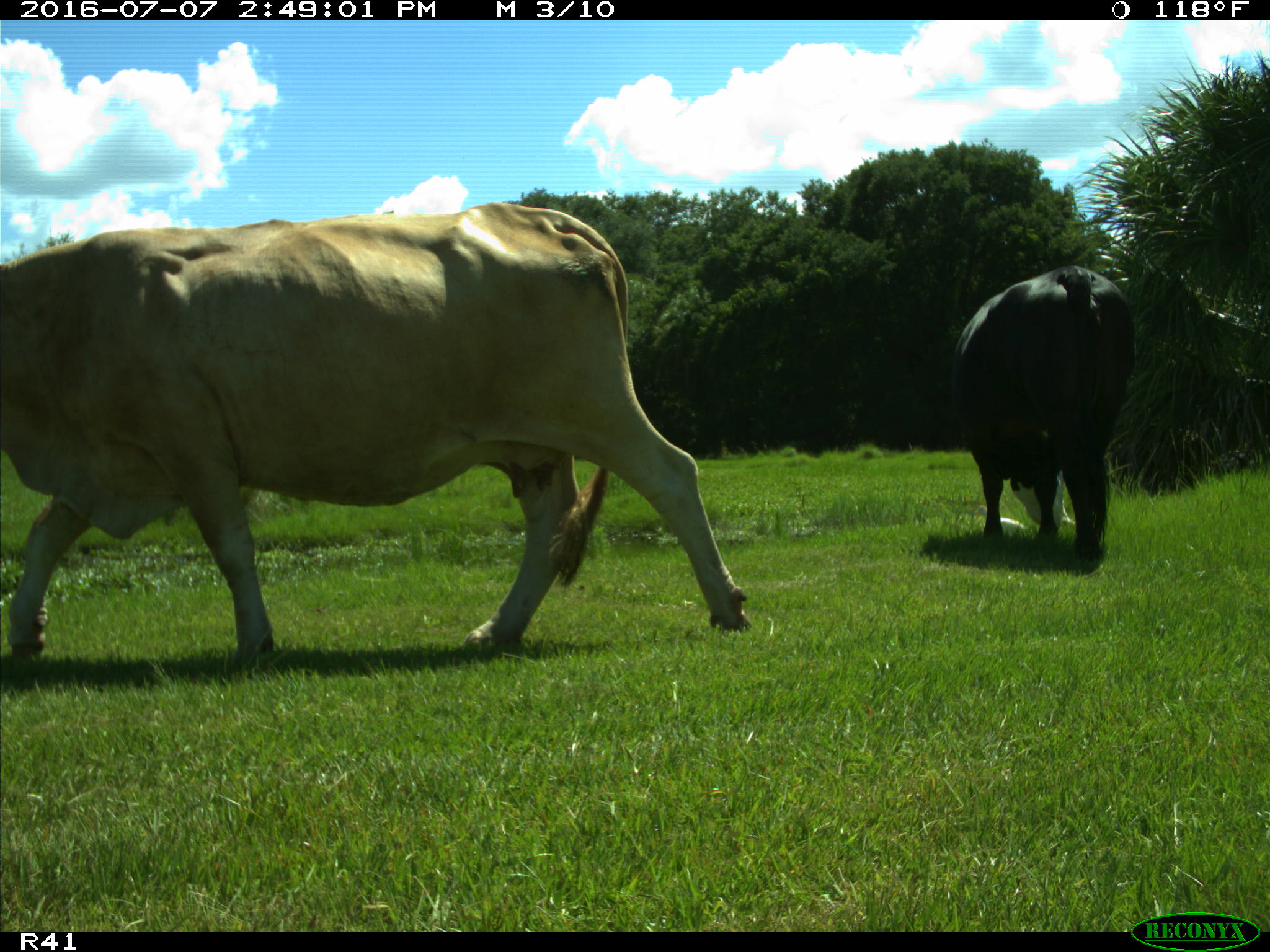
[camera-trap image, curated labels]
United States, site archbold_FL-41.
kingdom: Animalia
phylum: Chordata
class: Mammalia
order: Artiodactyla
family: Bovidae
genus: Bos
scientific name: Bos taurus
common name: domestic cow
Bos taurus (domestic cow).